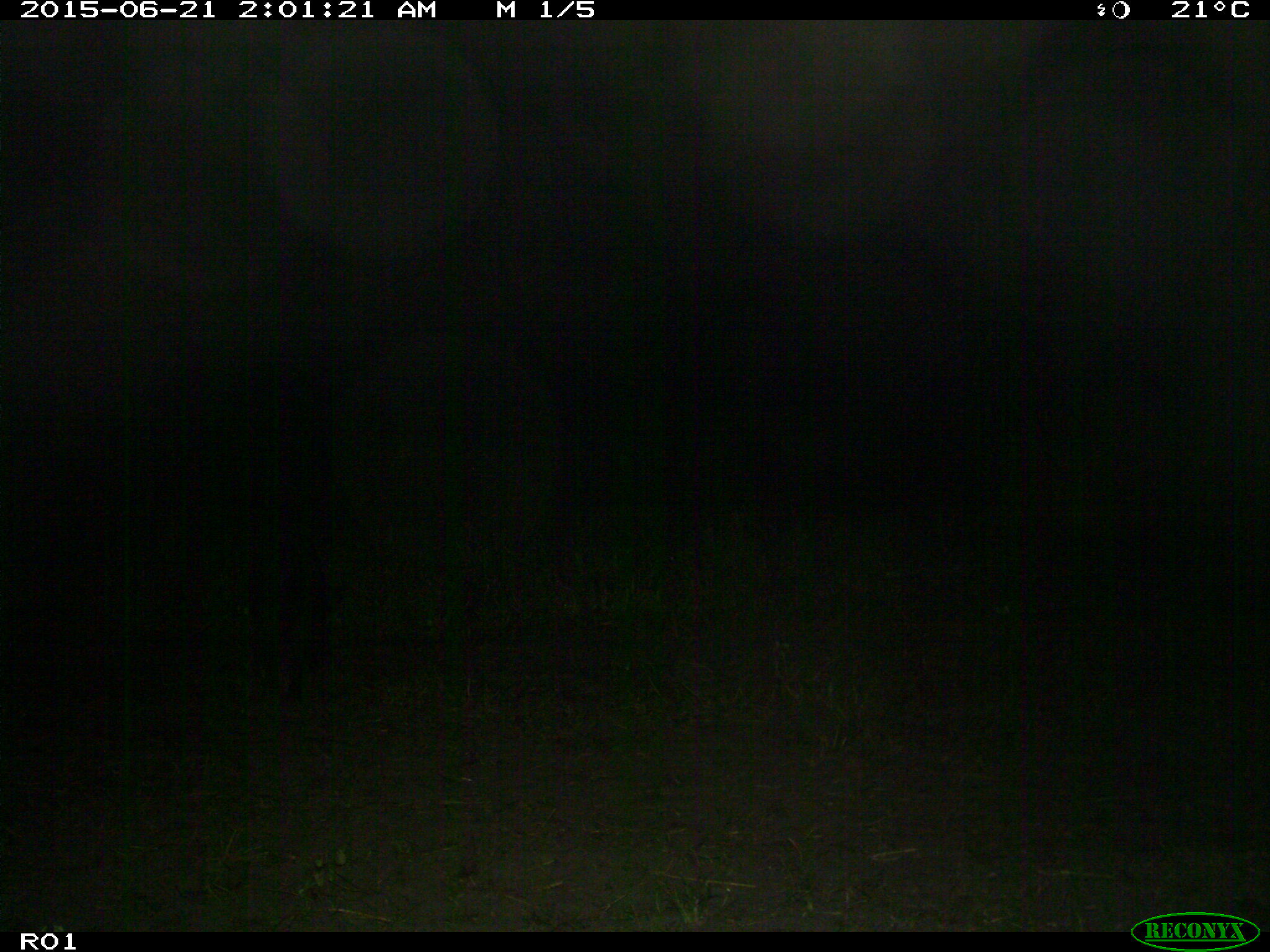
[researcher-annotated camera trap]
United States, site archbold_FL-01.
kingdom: Animalia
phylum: Chordata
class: Mammalia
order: Artiodactyla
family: Suidae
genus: Sus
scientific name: Sus scrofa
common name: wild boar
Sus scrofa (wild boar).